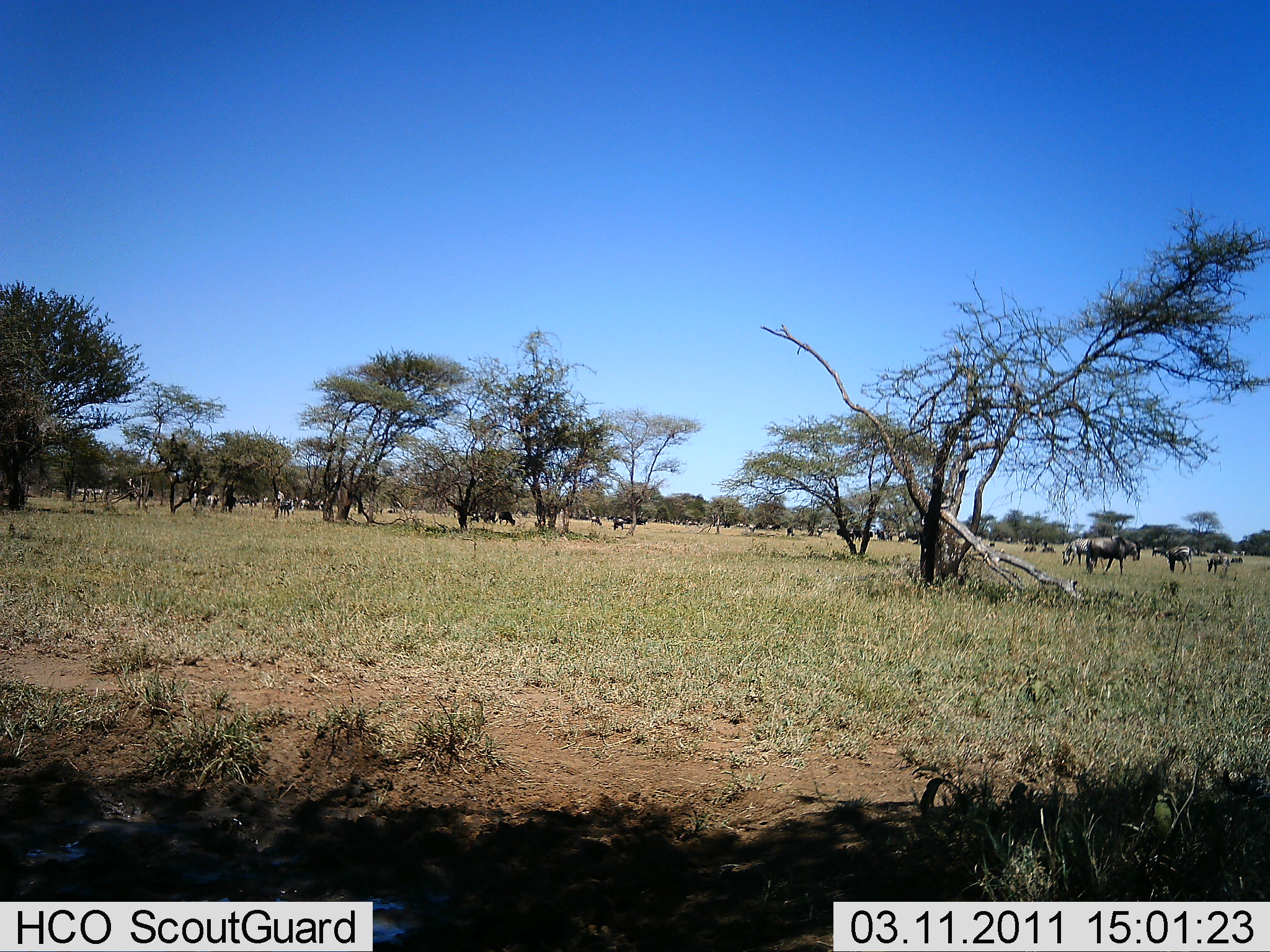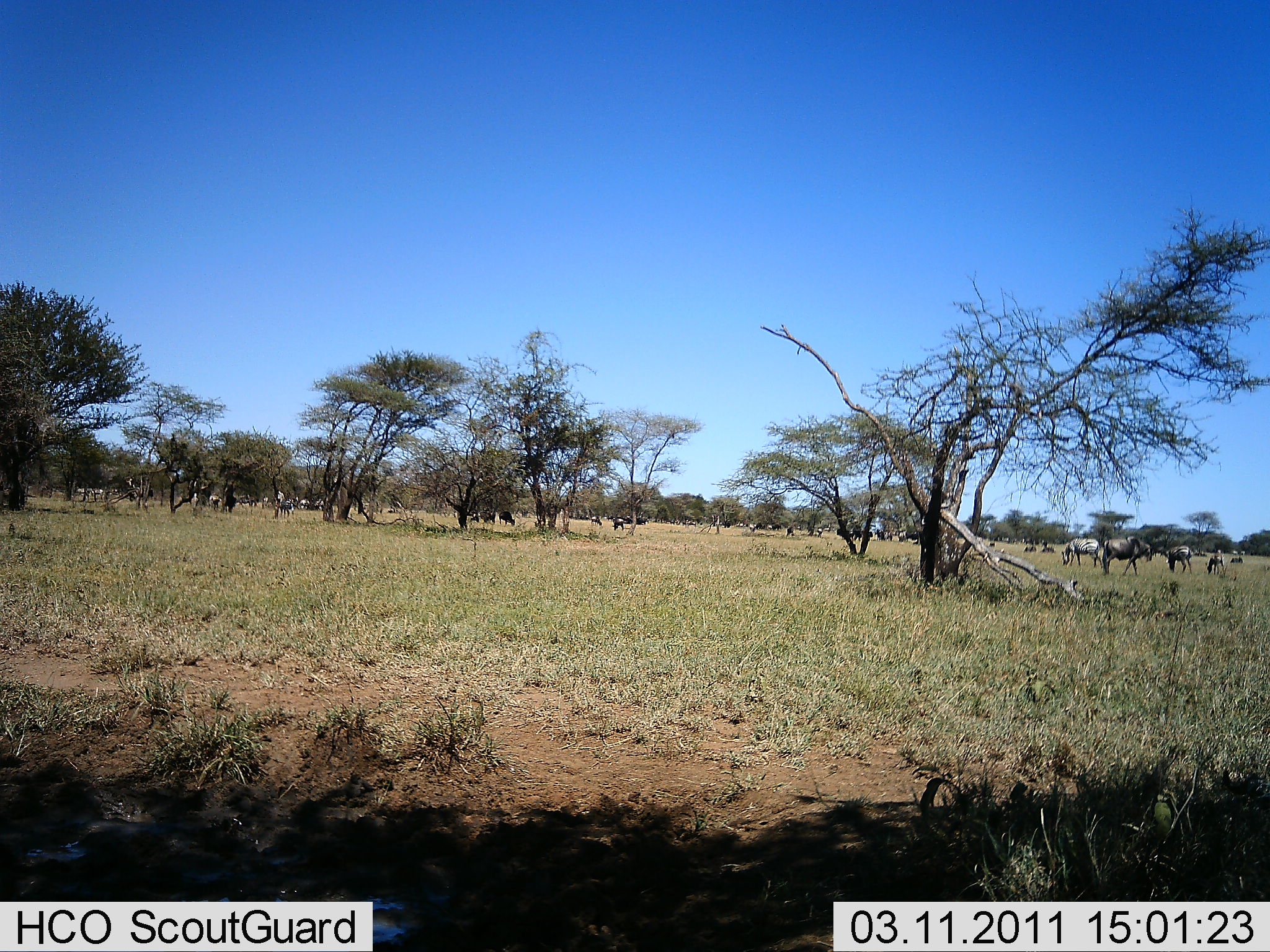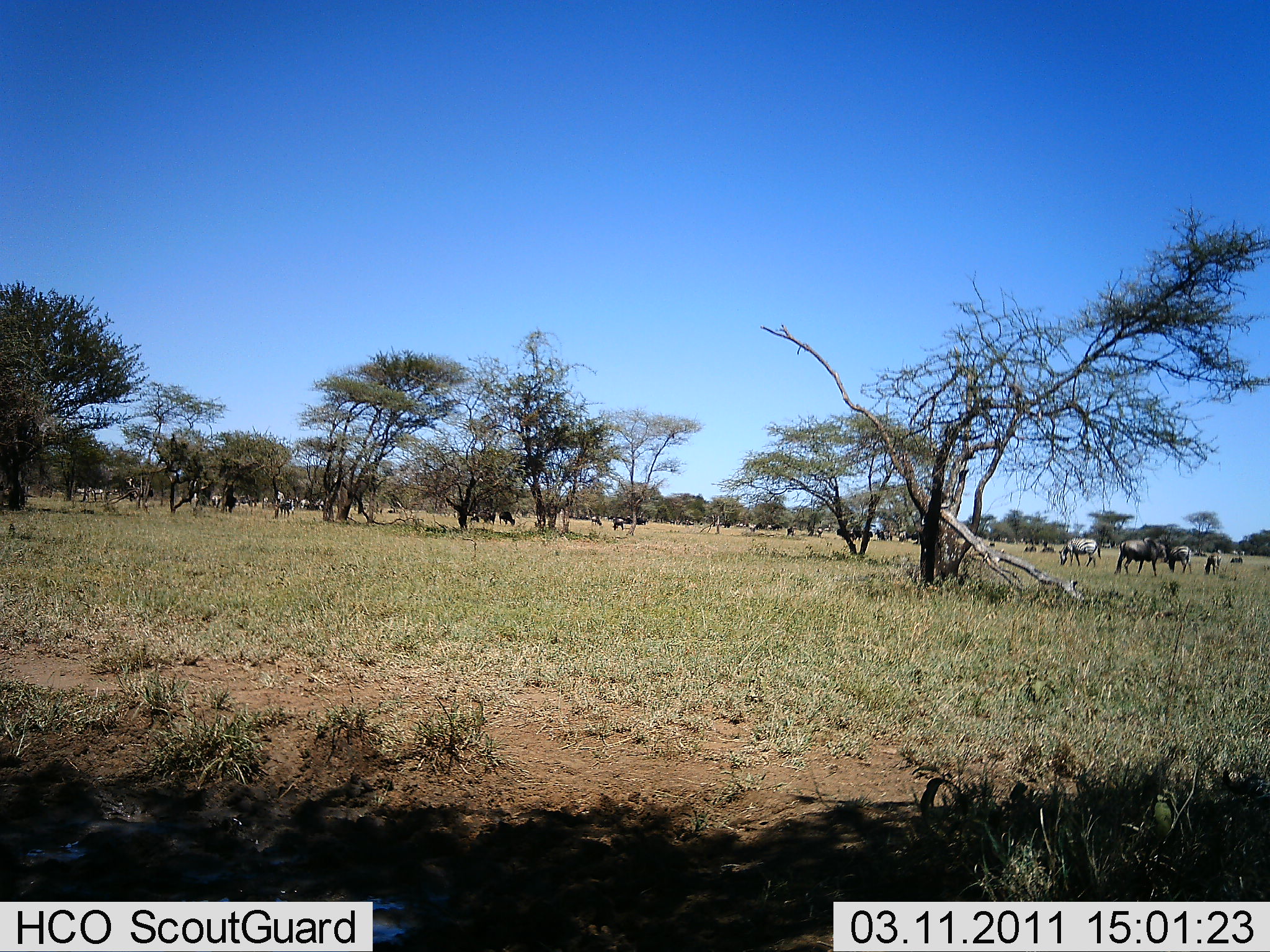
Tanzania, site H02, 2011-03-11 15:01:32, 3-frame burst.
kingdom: Animalia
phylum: Chordata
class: Mammalia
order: Artiodactyla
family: Bovidae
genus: Connochaetes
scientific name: Connochaetes taurinus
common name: blue wildebeest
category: wildebeest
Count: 11-50.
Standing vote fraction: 80%.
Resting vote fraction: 10%.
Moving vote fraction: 60%.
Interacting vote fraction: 0%.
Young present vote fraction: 0%.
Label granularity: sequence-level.